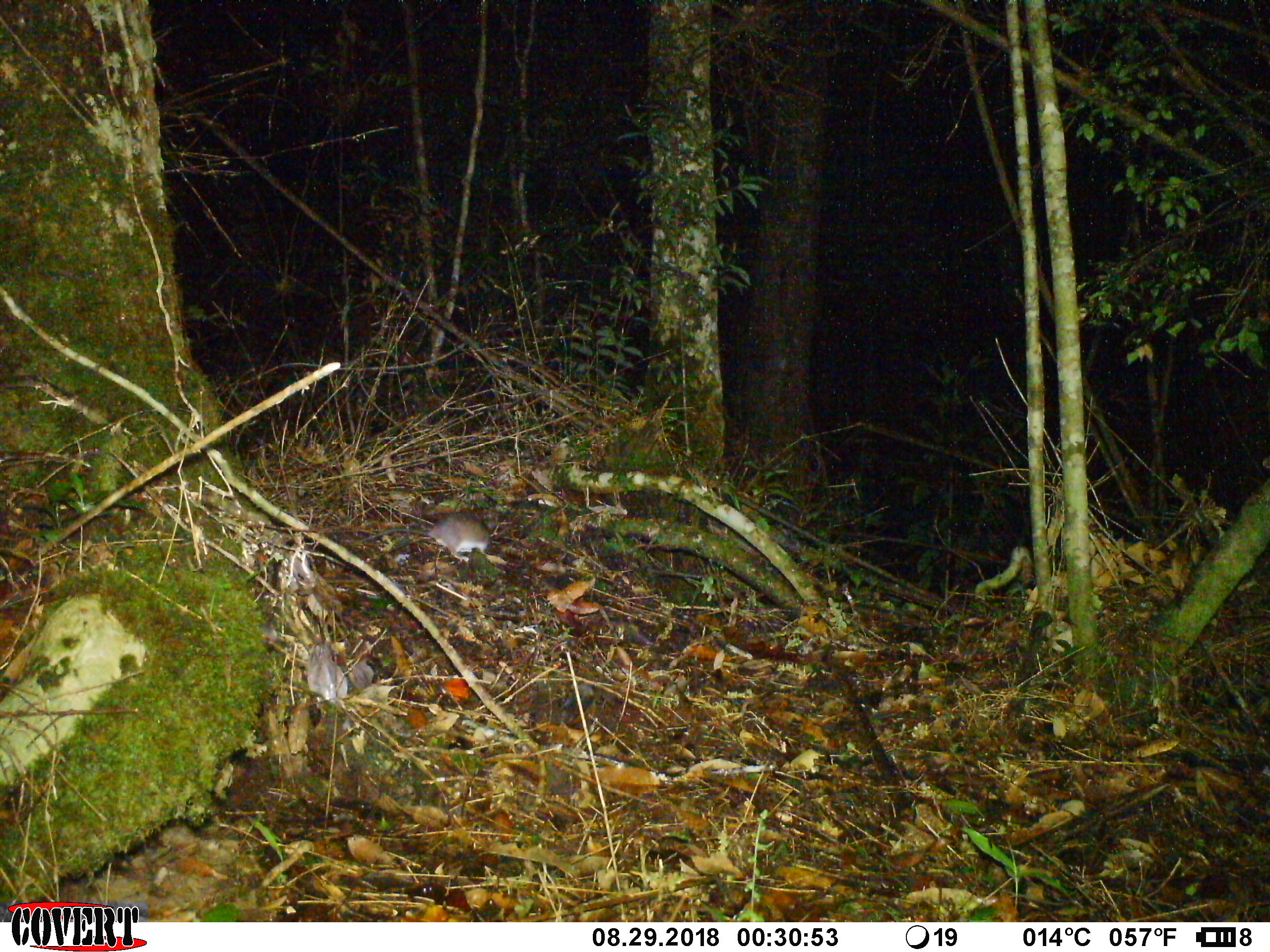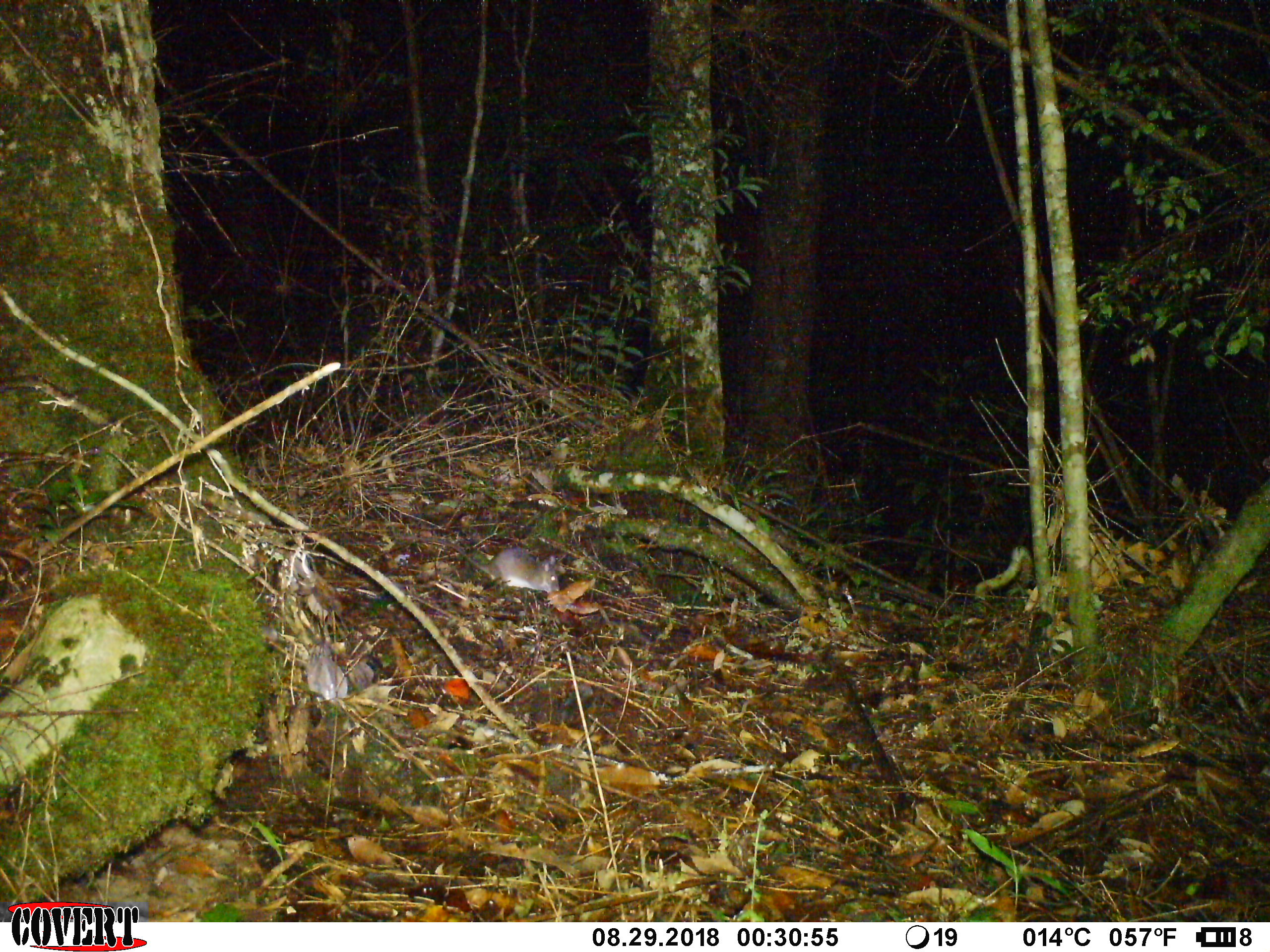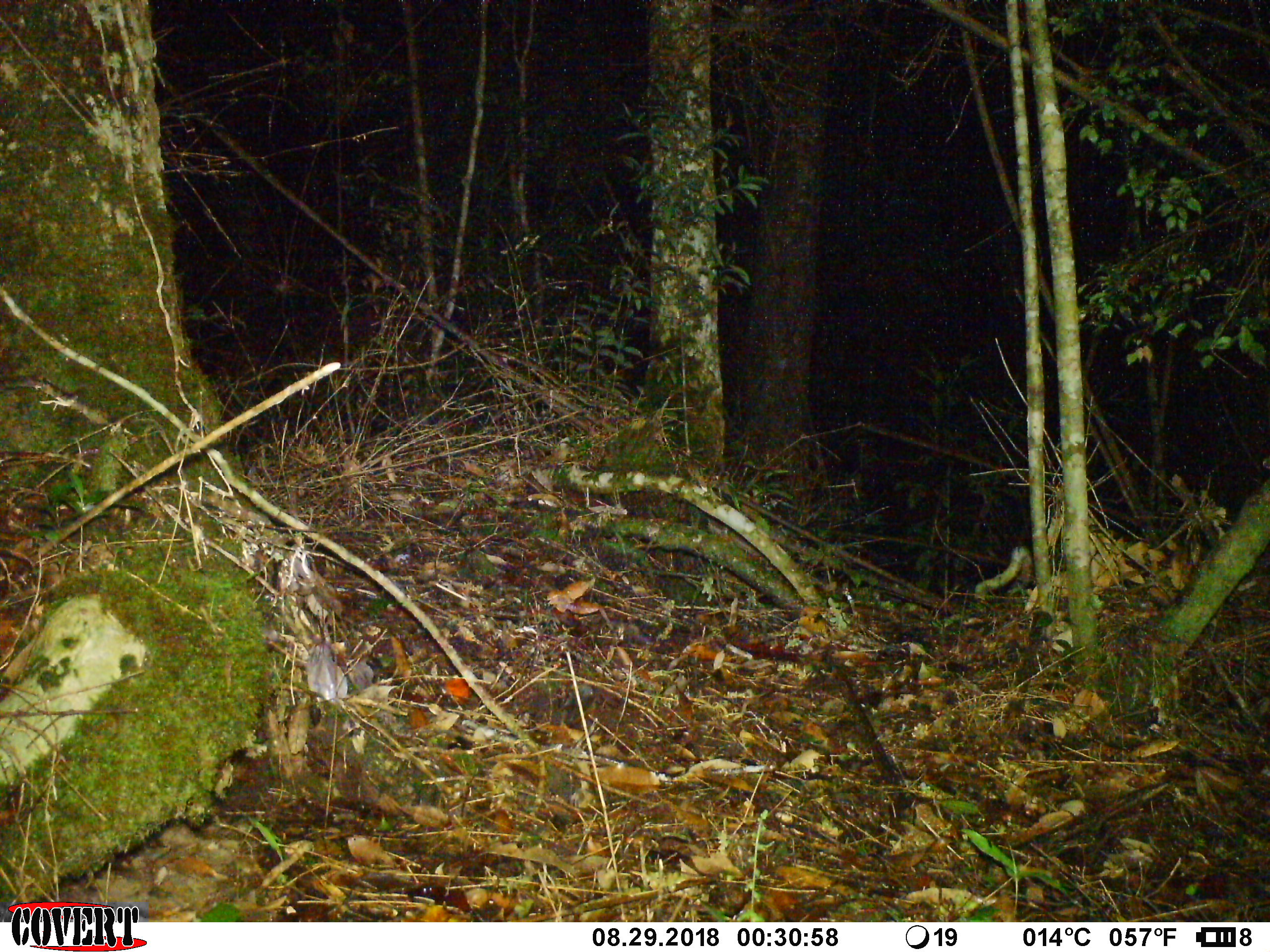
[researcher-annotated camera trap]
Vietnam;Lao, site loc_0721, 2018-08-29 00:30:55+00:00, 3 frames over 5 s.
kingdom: Animalia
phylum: Chordata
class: Mammalia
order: Rodentia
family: Muridae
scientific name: Muridae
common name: old-world mice and rats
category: unidentified murid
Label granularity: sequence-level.